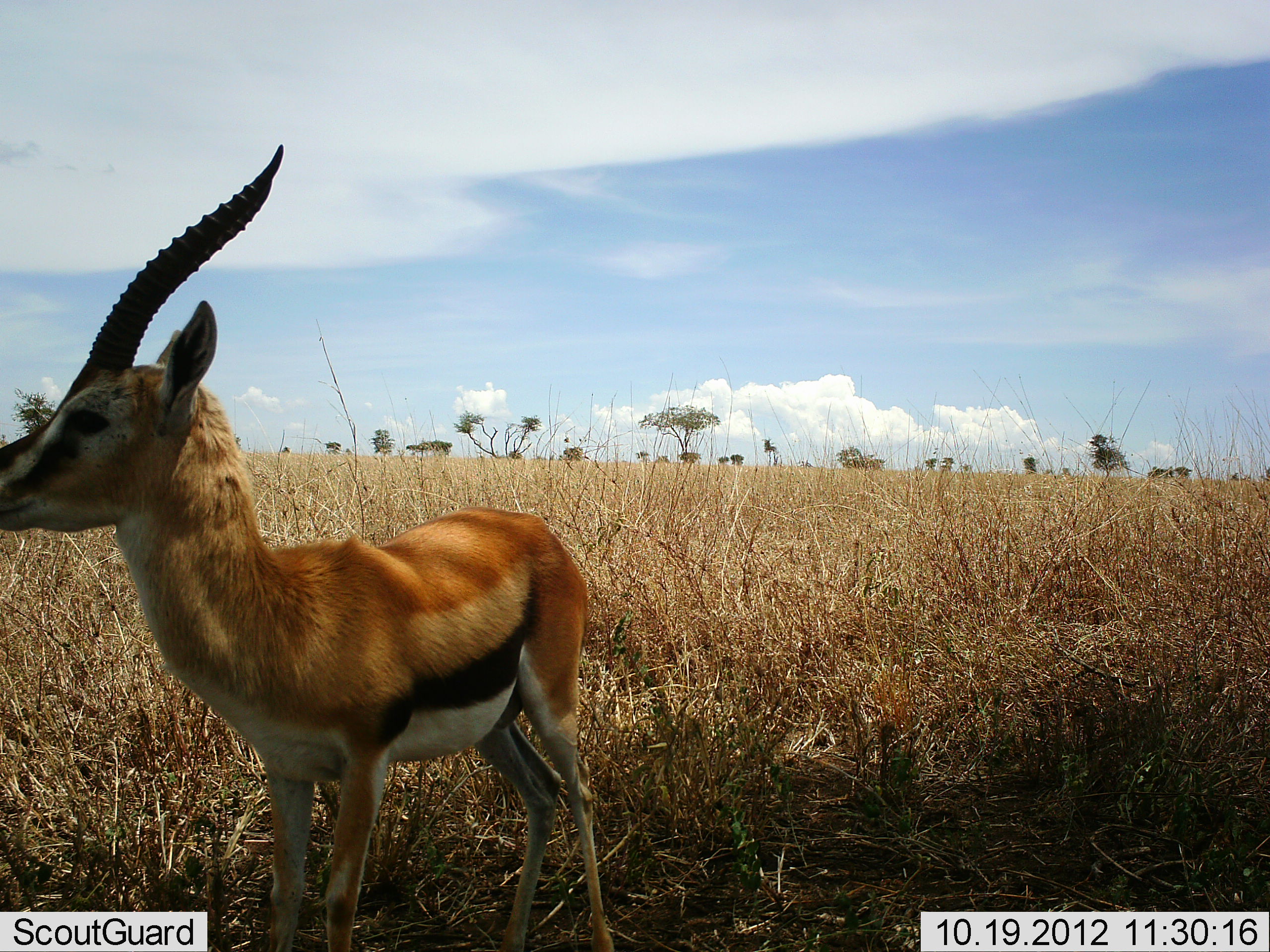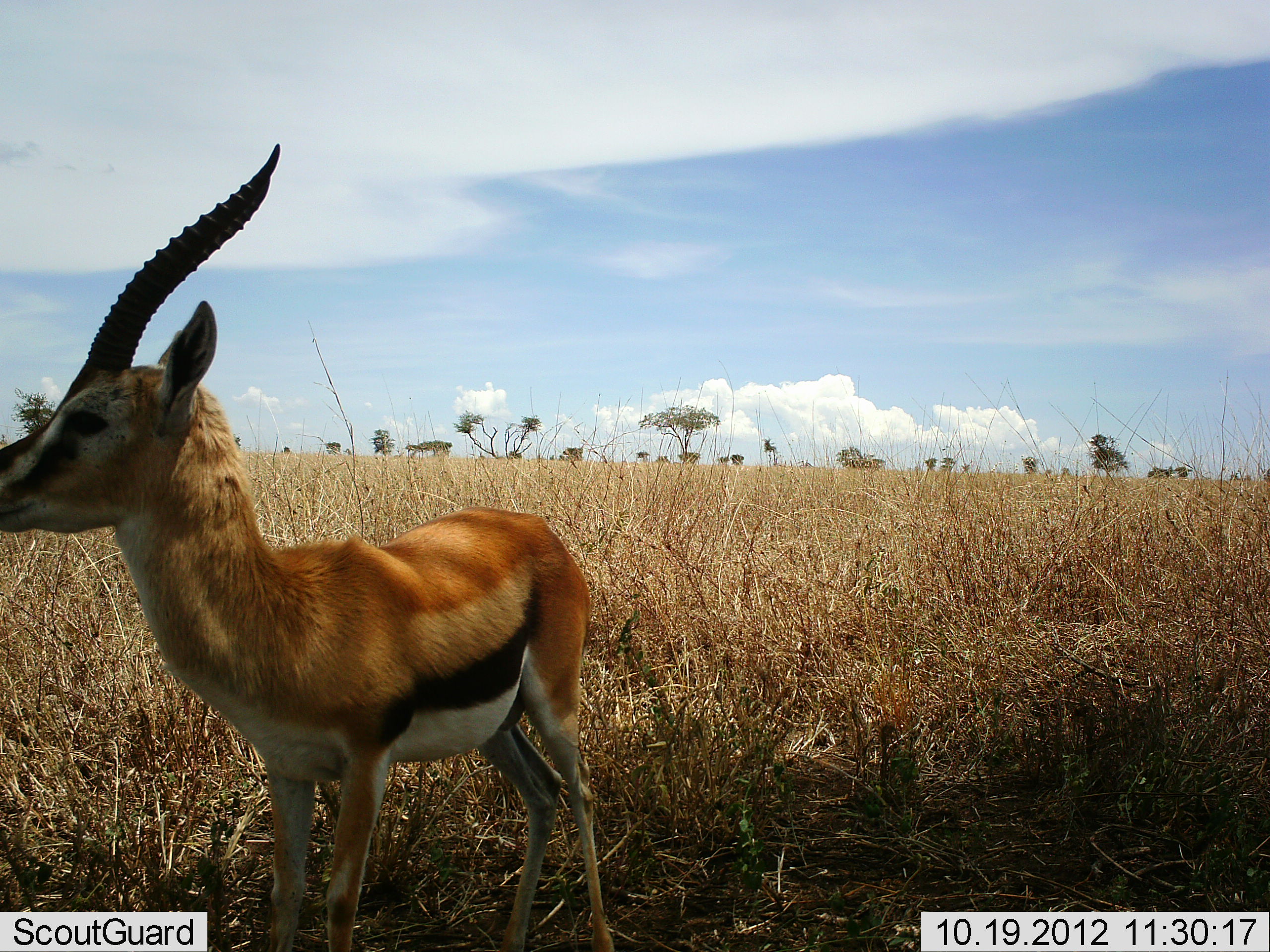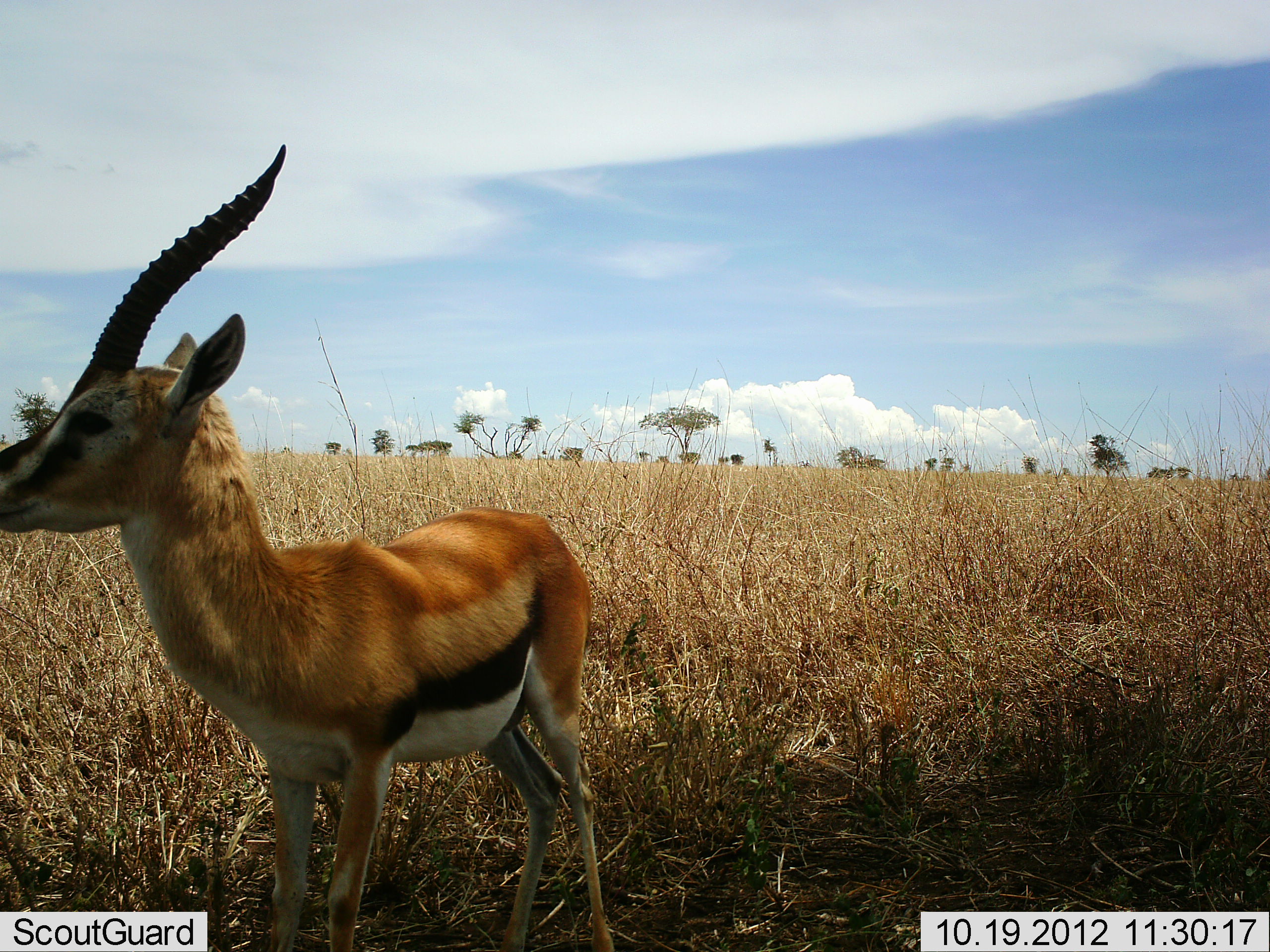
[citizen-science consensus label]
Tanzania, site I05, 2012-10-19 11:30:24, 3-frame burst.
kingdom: Animalia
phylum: Chordata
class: Mammalia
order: Artiodactyla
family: Bovidae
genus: Eudorcas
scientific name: Eudorcas thomsonii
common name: thomson's gazelle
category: gazellethomsons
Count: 1.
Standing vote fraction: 100%.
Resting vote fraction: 0%.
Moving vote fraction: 0%.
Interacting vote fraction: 0%.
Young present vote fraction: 0%.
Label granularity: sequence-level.